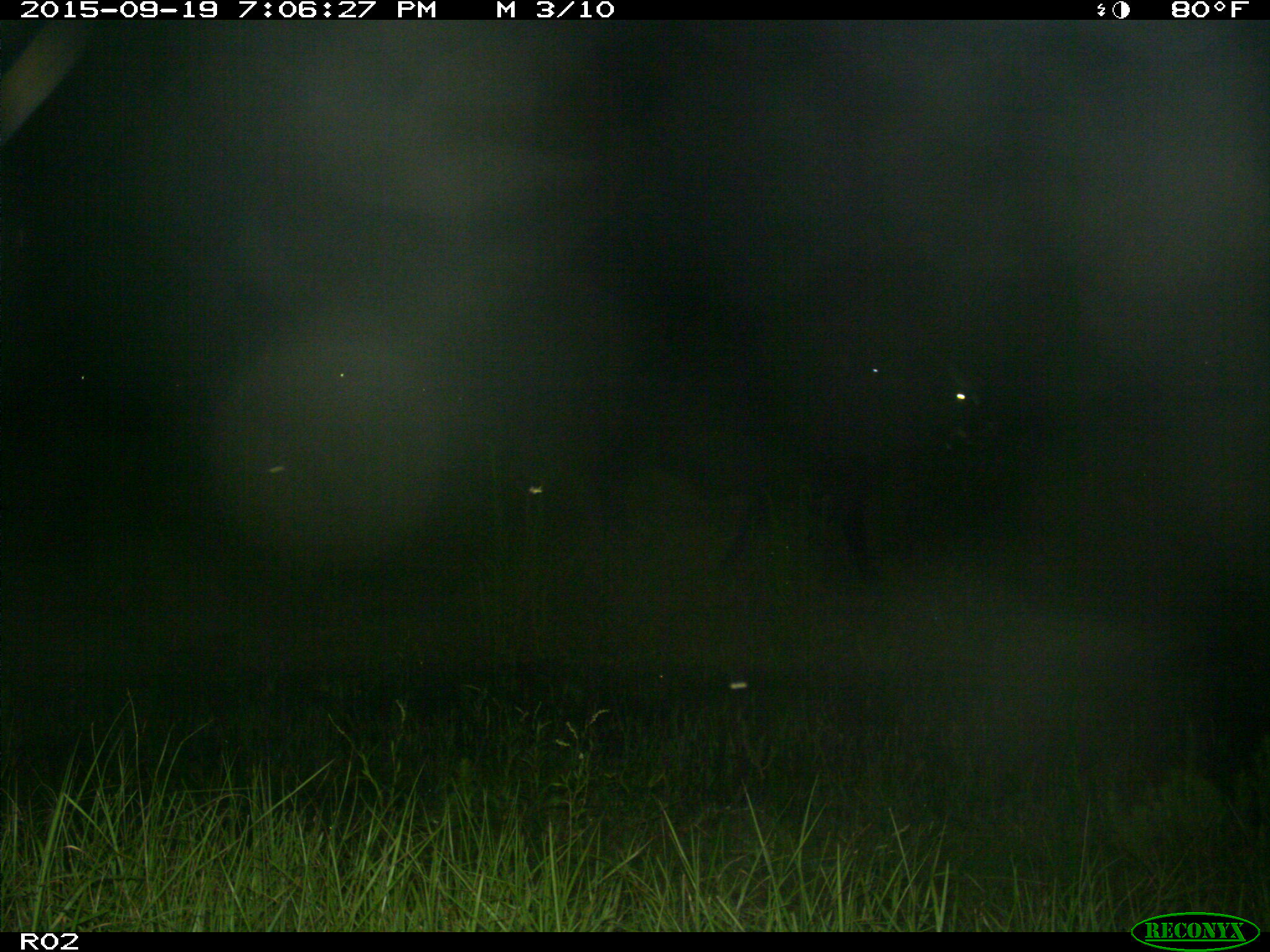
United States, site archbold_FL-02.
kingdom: Animalia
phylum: Chordata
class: Mammalia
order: Artiodactyla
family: Bovidae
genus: Bos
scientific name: Bos taurus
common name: domestic cow